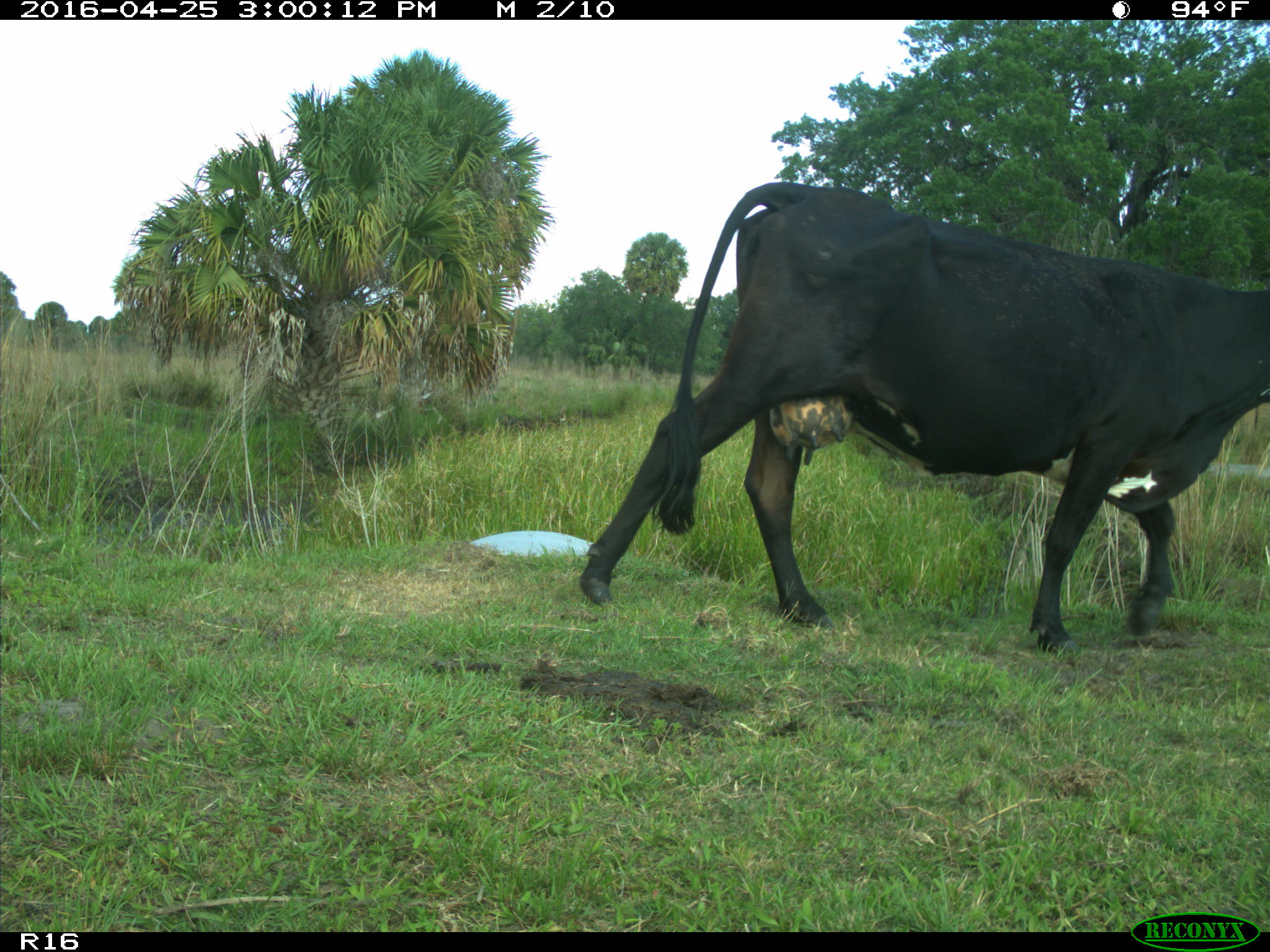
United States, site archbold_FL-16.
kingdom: Animalia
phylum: Chordata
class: Mammalia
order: Artiodactyla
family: Bovidae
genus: Bos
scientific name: Bos taurus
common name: domestic cow